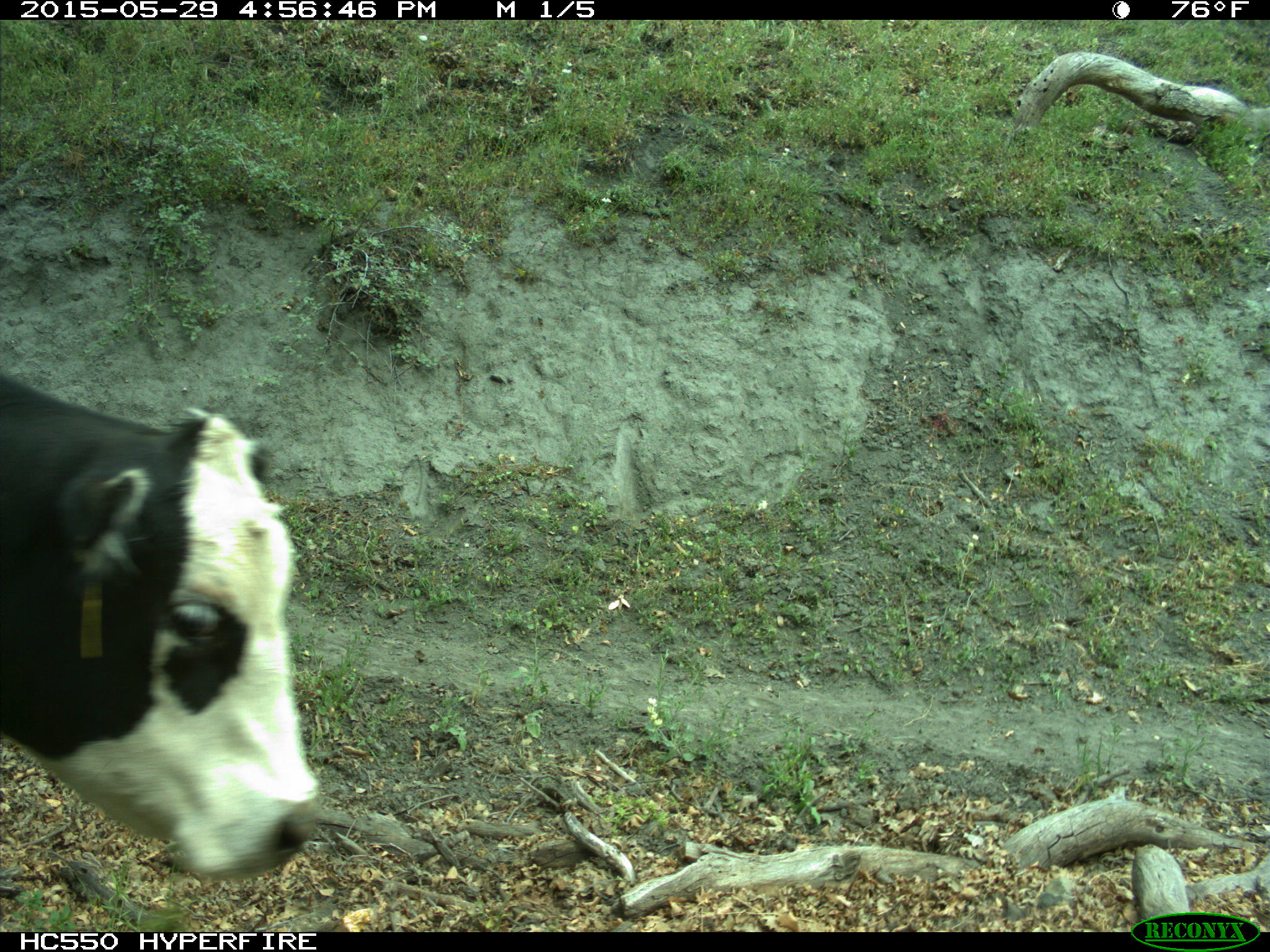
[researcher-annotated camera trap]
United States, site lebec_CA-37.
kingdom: Animalia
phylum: Chordata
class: Mammalia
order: Artiodactyla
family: Bovidae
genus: Bos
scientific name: Bos taurus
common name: domestic cow